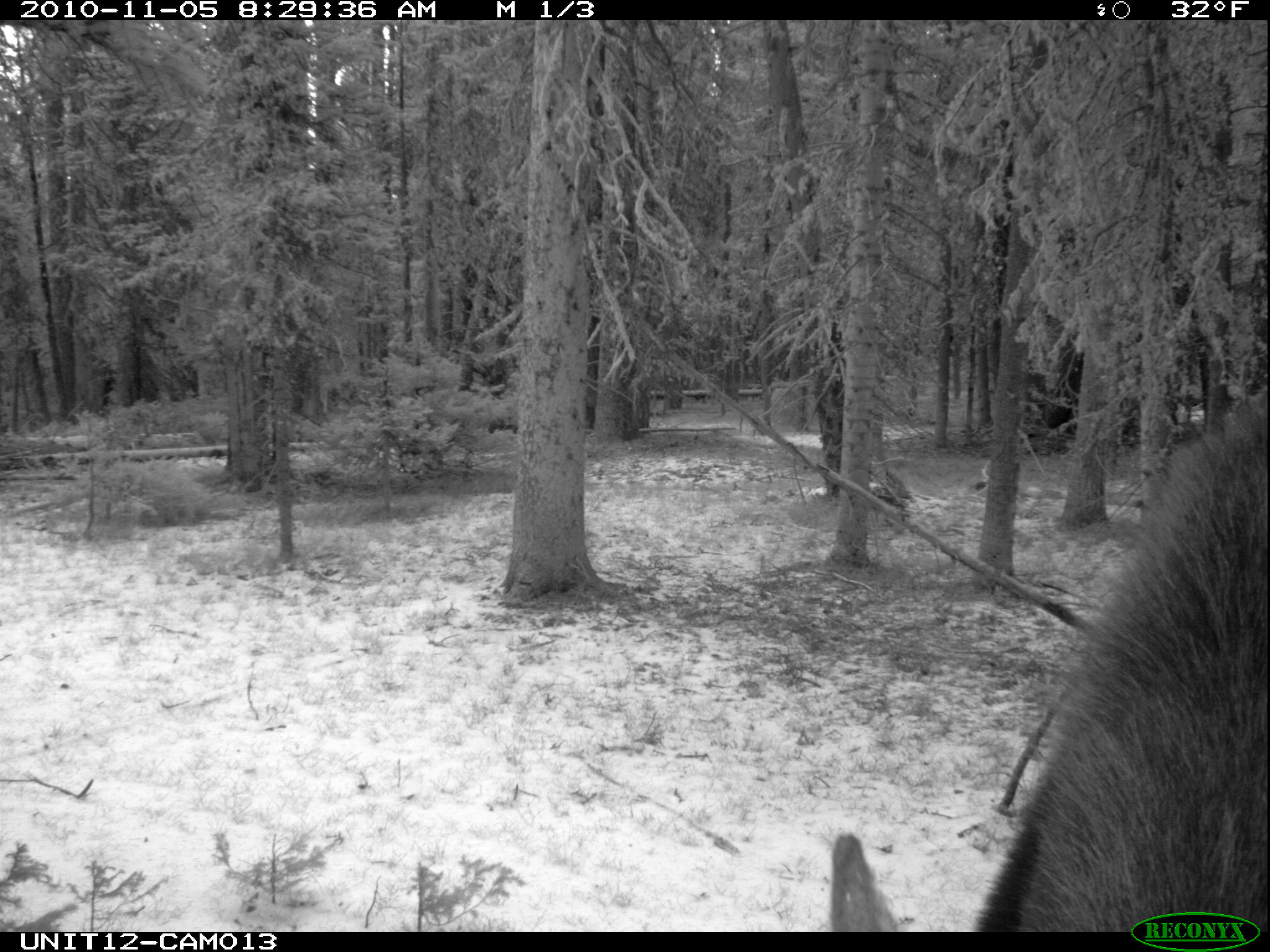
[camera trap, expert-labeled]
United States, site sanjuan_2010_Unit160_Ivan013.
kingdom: Animalia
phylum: Chordata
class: Mammalia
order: Artiodactyla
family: Cervidae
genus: Alces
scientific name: Alces alces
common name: moose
Alces alces (moose).